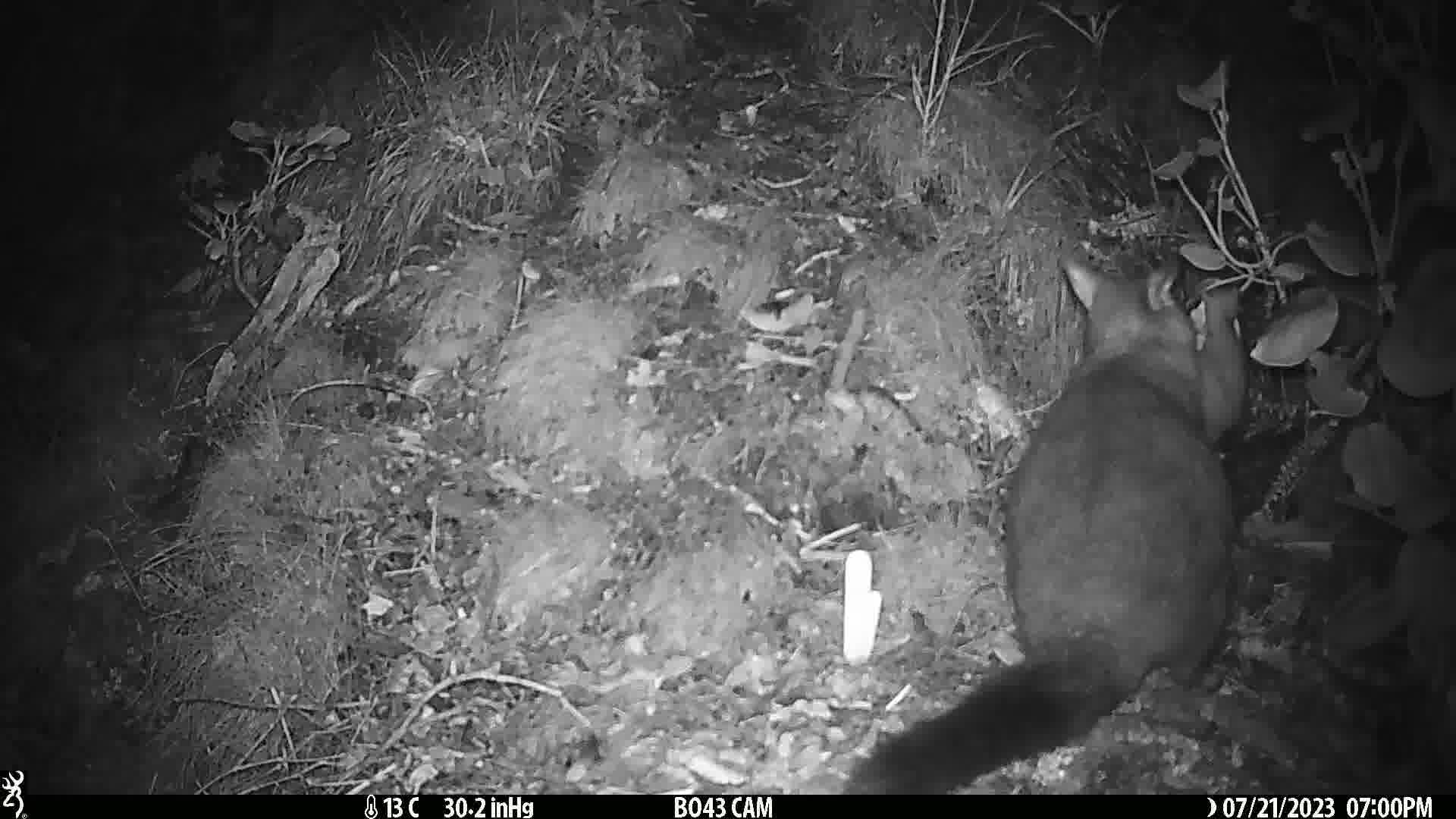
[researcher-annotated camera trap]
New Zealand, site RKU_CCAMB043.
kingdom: Animalia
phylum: Chordata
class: Mammalia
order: Diprotodontia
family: Phalangeridae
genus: Trichosurus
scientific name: Trichosurus vulpecula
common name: common brushtail possum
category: possum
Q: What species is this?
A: Possum (common brushtail possum) (Trichosurus vulpecula).